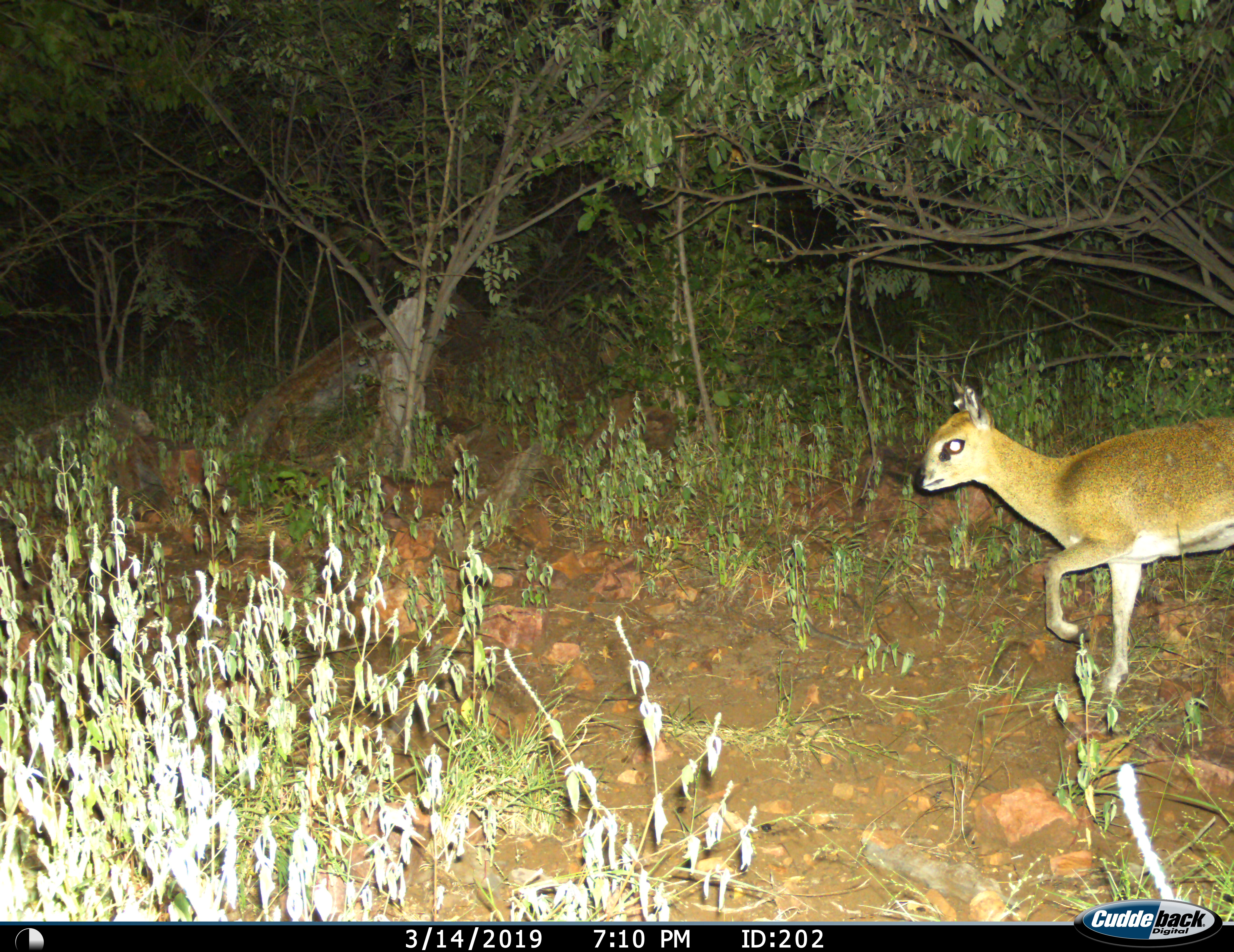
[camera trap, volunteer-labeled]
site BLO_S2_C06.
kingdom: Animalia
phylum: Chordata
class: Mammalia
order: Artiodactyla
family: Bovidae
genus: Oreotragus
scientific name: Oreotragus oreotragus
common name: klipspringer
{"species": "klipspringer (Oreotragus oreotragus)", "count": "1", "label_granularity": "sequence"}